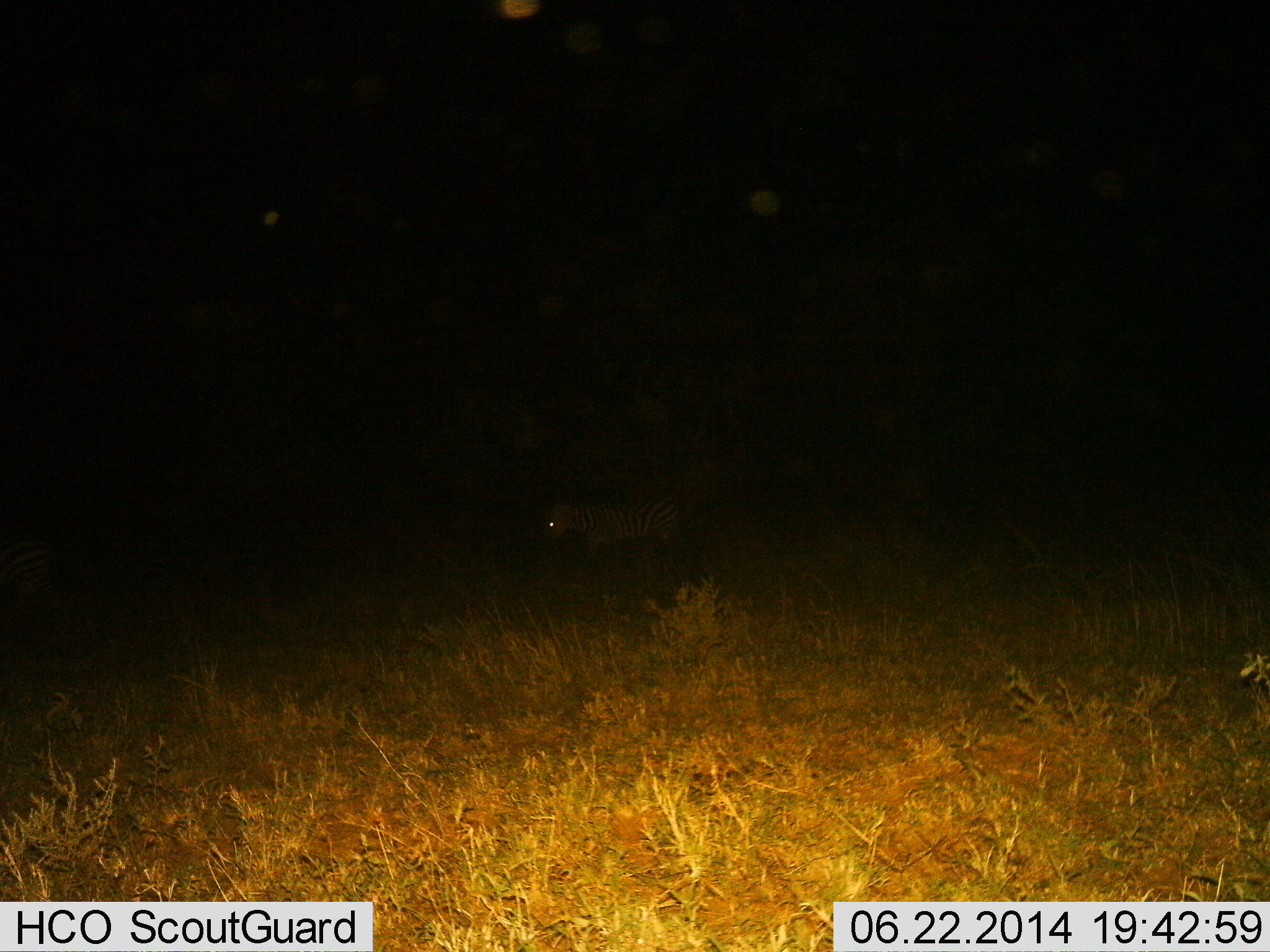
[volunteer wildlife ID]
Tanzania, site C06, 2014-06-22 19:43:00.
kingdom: Animalia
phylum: Chordata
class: Mammalia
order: Perissodactyla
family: Equidae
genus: Equus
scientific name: Equus quagga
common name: plains zebra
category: zebra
Zebra (plains zebra) (Equus quagga), count 1. Behavior (volunteer vote fractions): standing 70%, resting 0%, moving 30%, interacting 10%. Young present (vote fraction): 10%. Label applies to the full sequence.